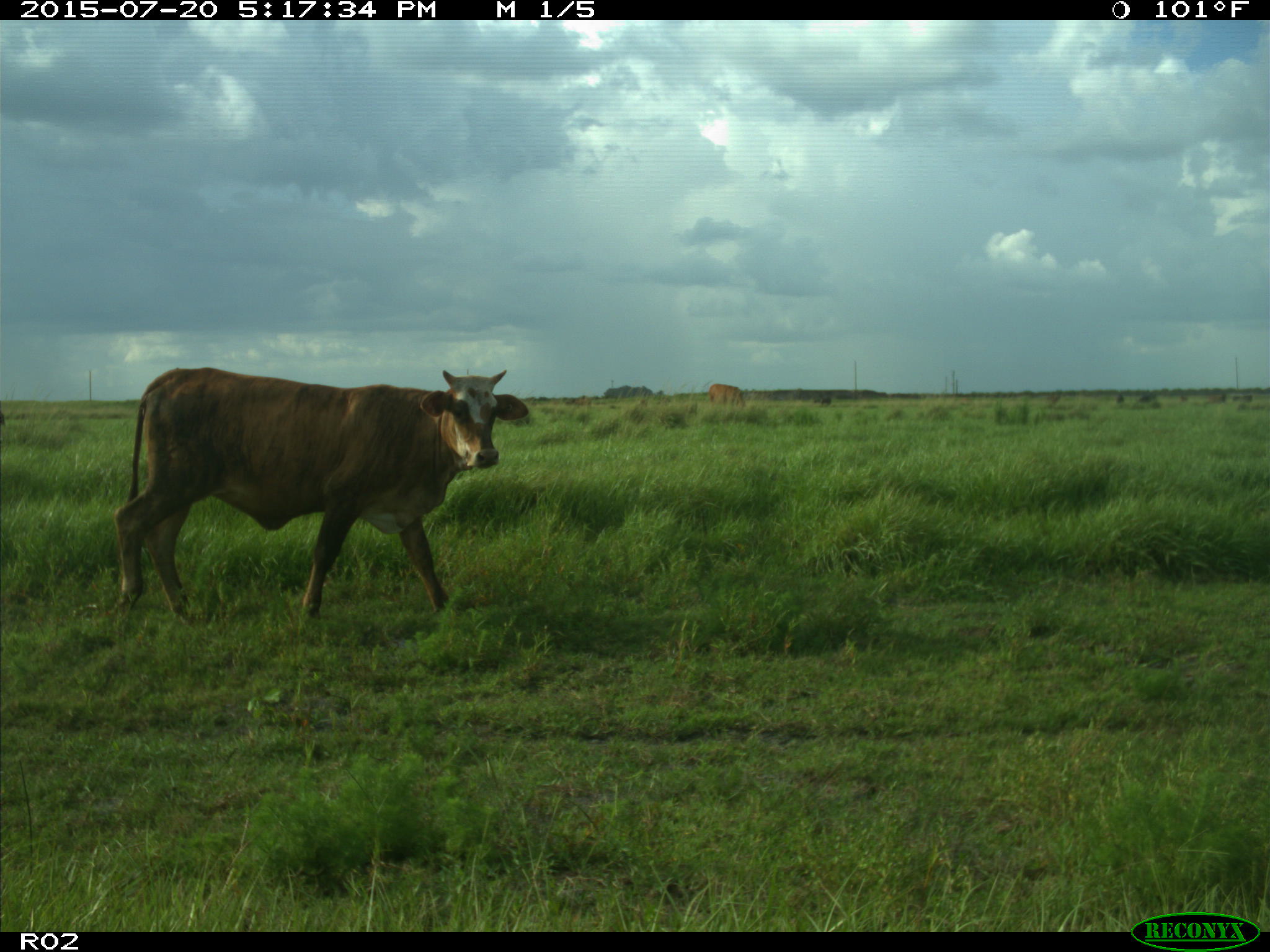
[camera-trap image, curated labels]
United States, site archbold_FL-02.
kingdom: Animalia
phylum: Chordata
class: Mammalia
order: Artiodactyla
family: Bovidae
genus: Bos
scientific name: Bos taurus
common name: domestic cow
Bos taurus (domestic cow).